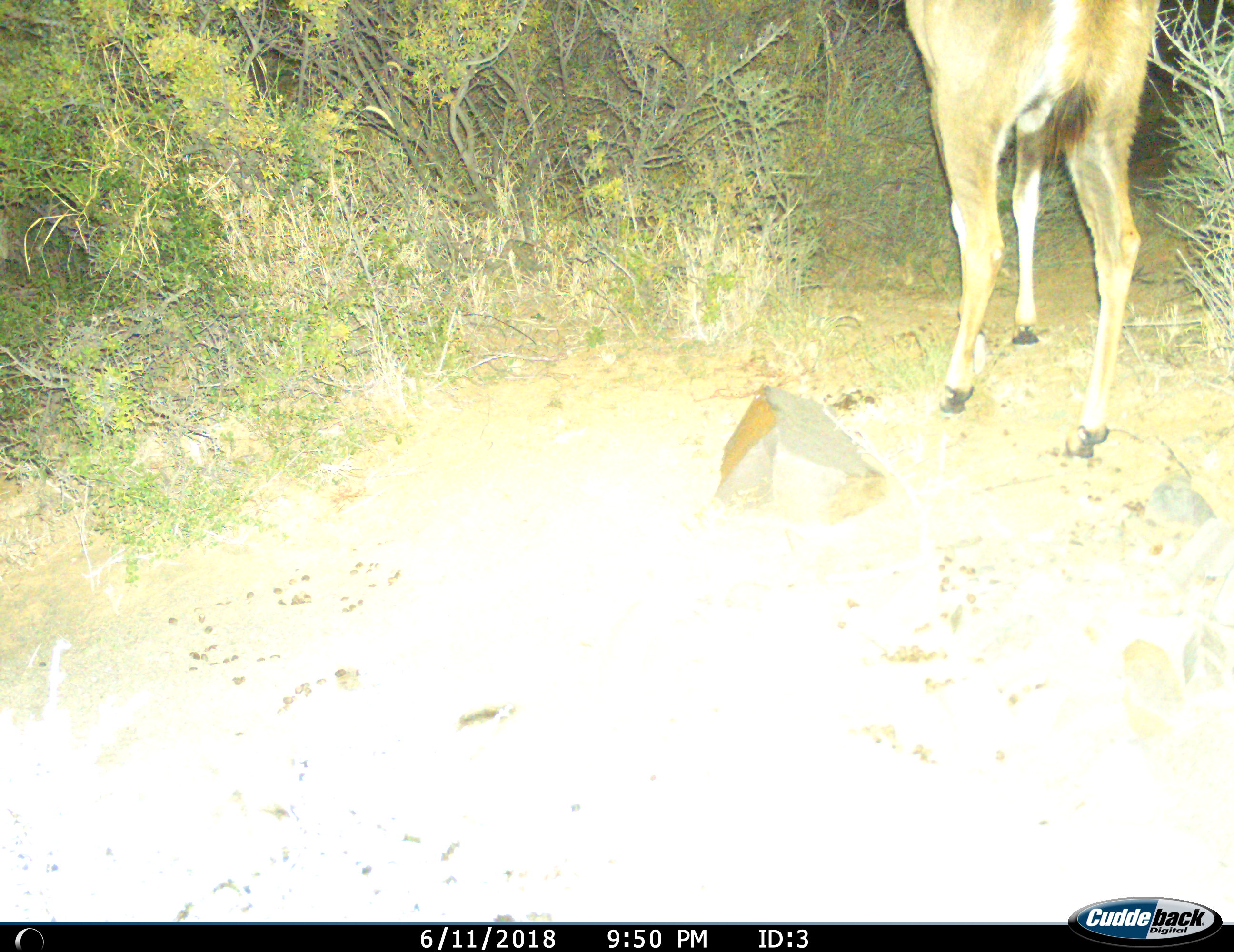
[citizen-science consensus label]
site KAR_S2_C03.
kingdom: Animalia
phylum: Chordata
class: Mammalia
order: Artiodactyla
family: Bovidae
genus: Tragelaphus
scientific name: Tragelaphus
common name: kudu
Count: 1.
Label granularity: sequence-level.